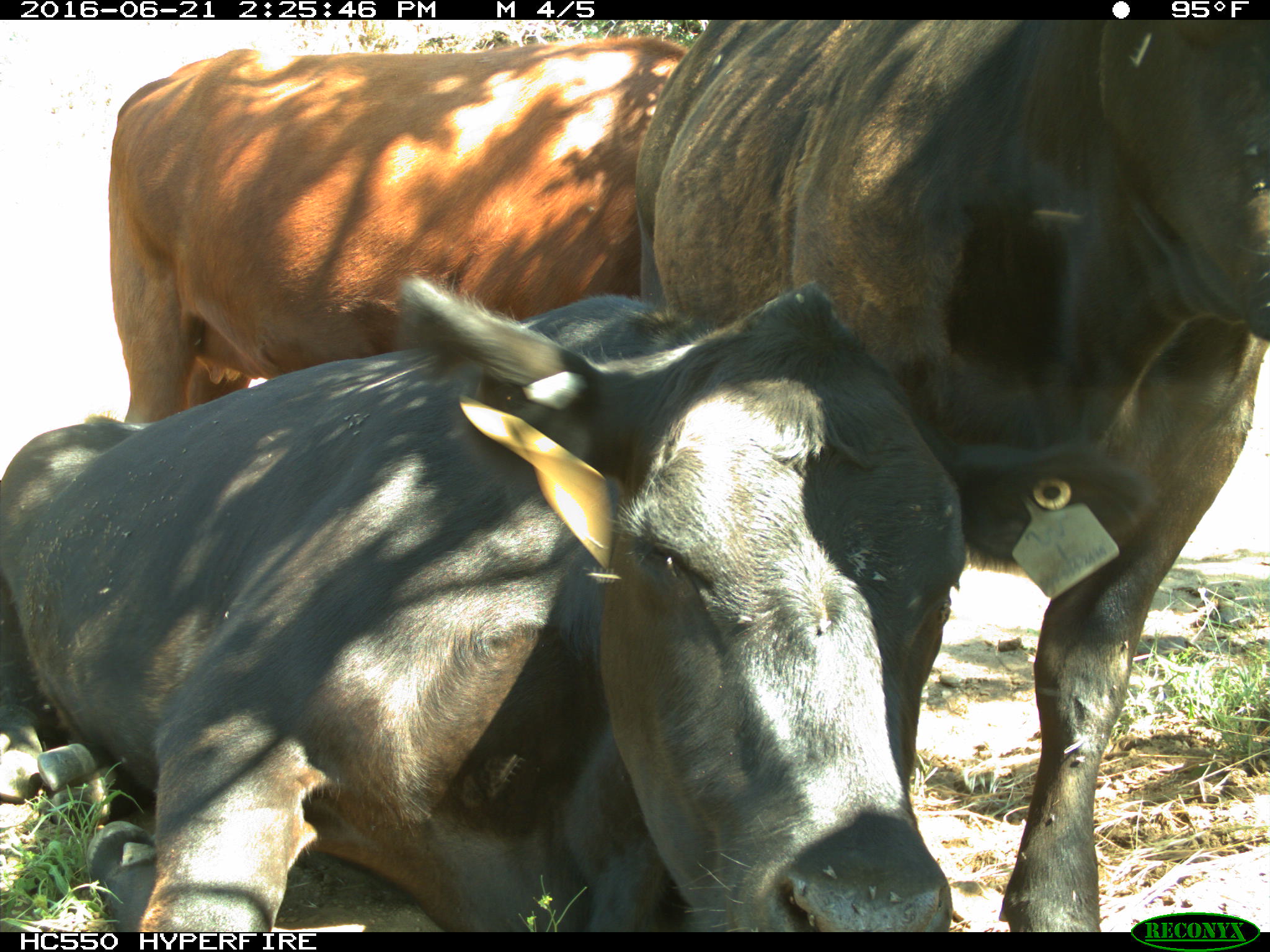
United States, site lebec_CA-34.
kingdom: Animalia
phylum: Chordata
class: Mammalia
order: Artiodactyla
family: Bovidae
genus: Bos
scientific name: Bos taurus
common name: domestic cow